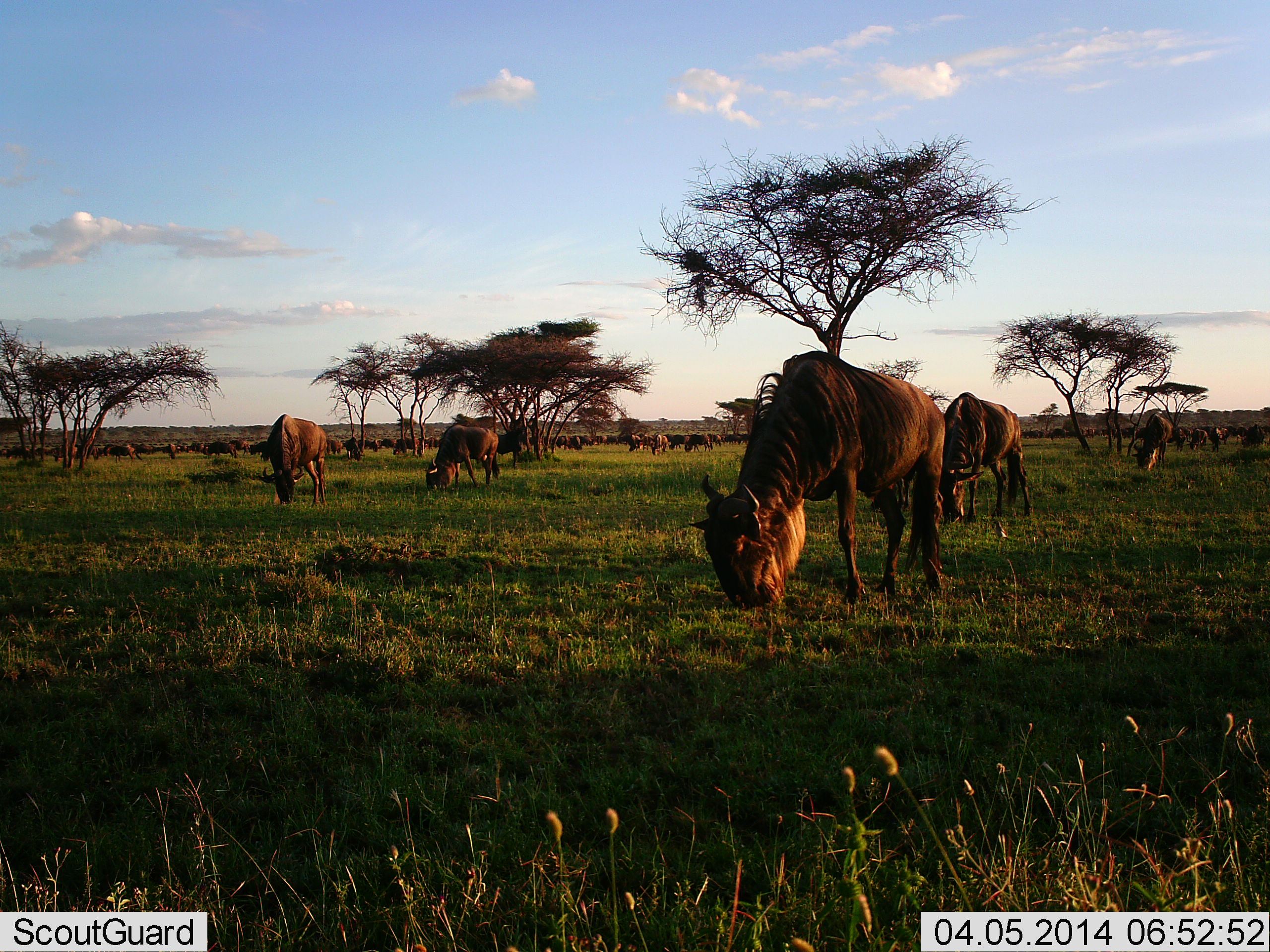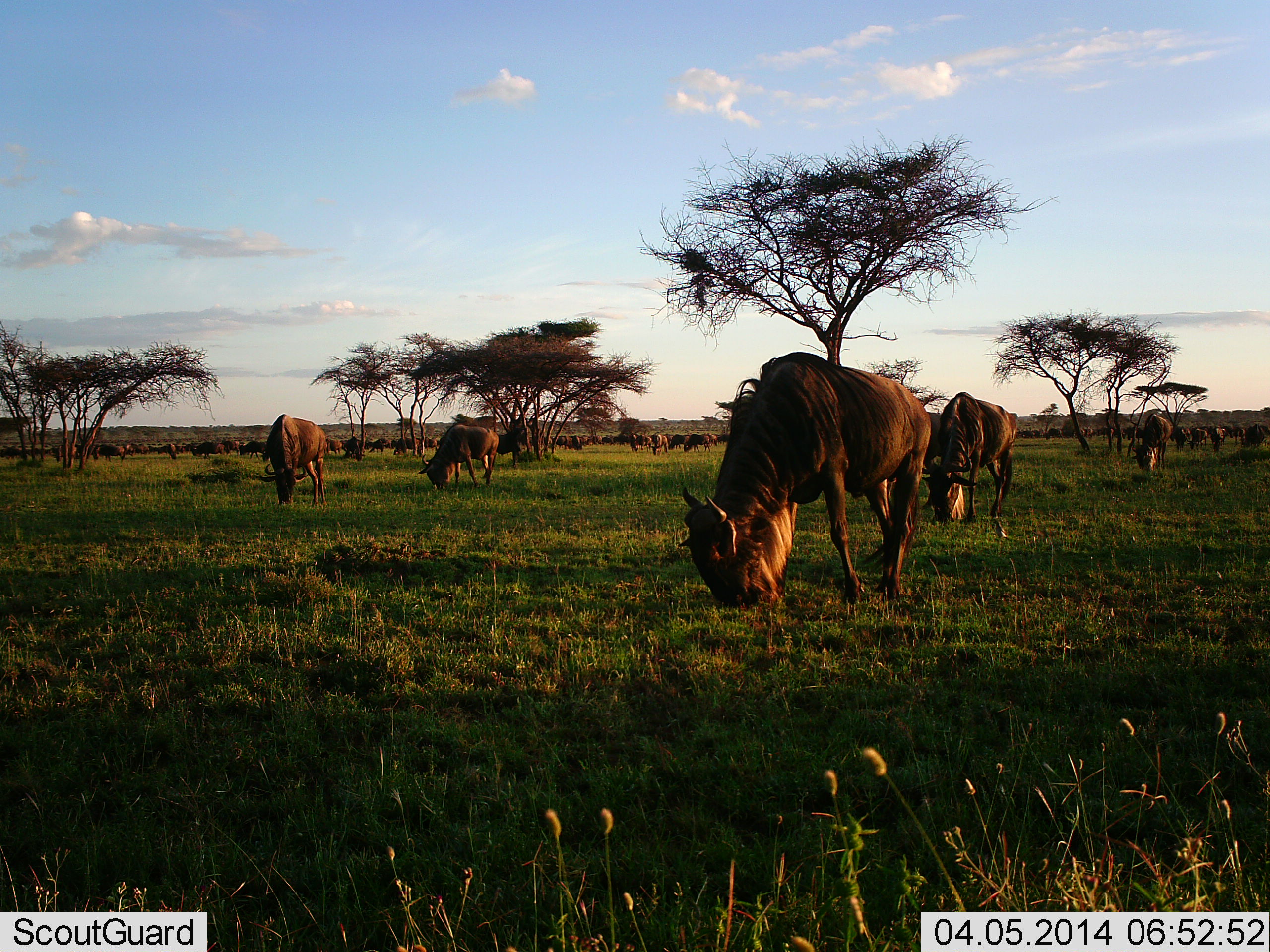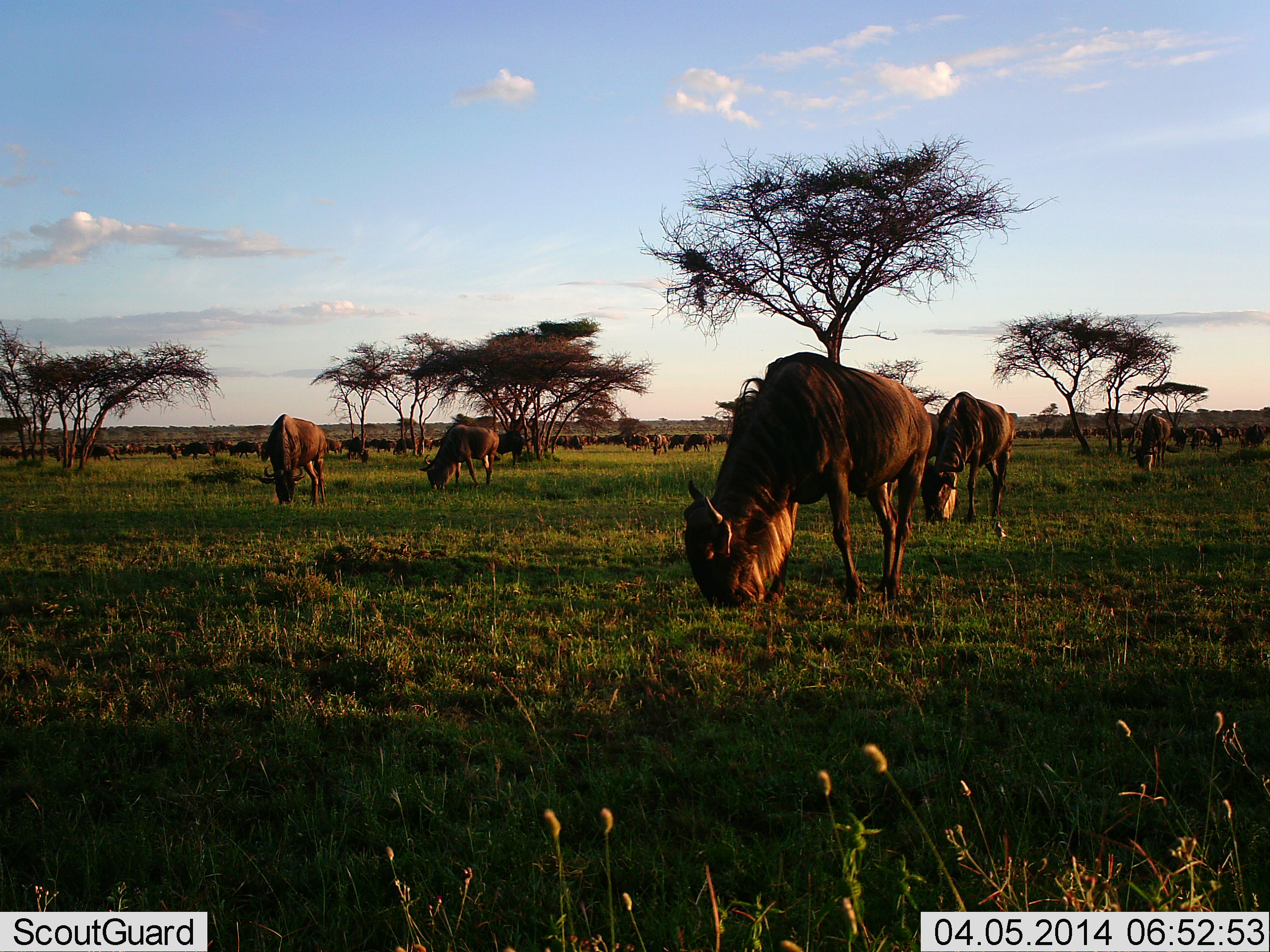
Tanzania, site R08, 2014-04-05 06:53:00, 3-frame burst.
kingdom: Animalia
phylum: Chordata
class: Mammalia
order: Artiodactyla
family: Bovidae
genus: Connochaetes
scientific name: Connochaetes taurinus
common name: blue wildebeest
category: wildebeest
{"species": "wildebeest (blue wildebeest) (Connochaetes taurinus)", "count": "51+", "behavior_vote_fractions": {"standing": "40%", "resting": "10%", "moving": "60%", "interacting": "10%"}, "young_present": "0%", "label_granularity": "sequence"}